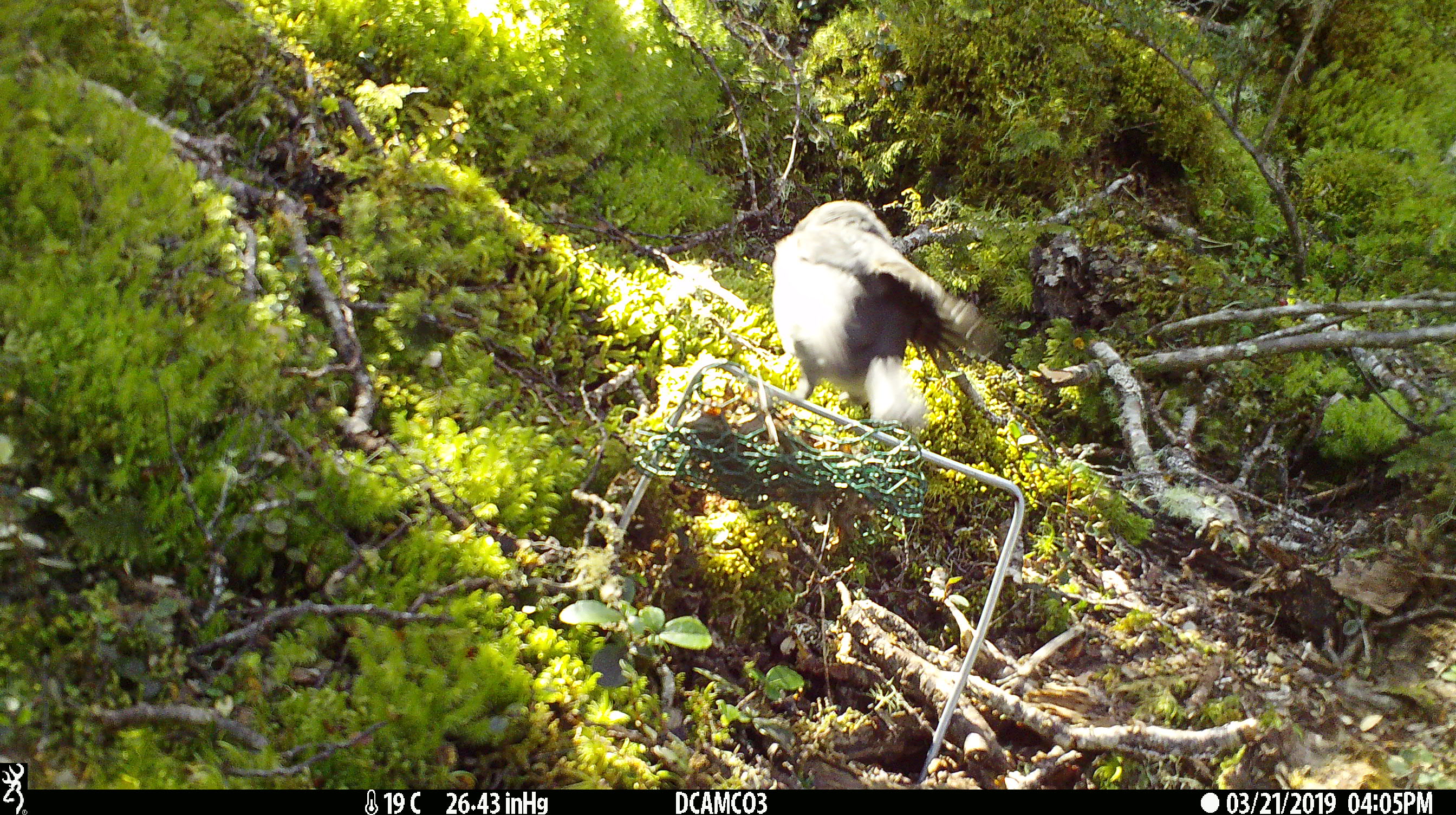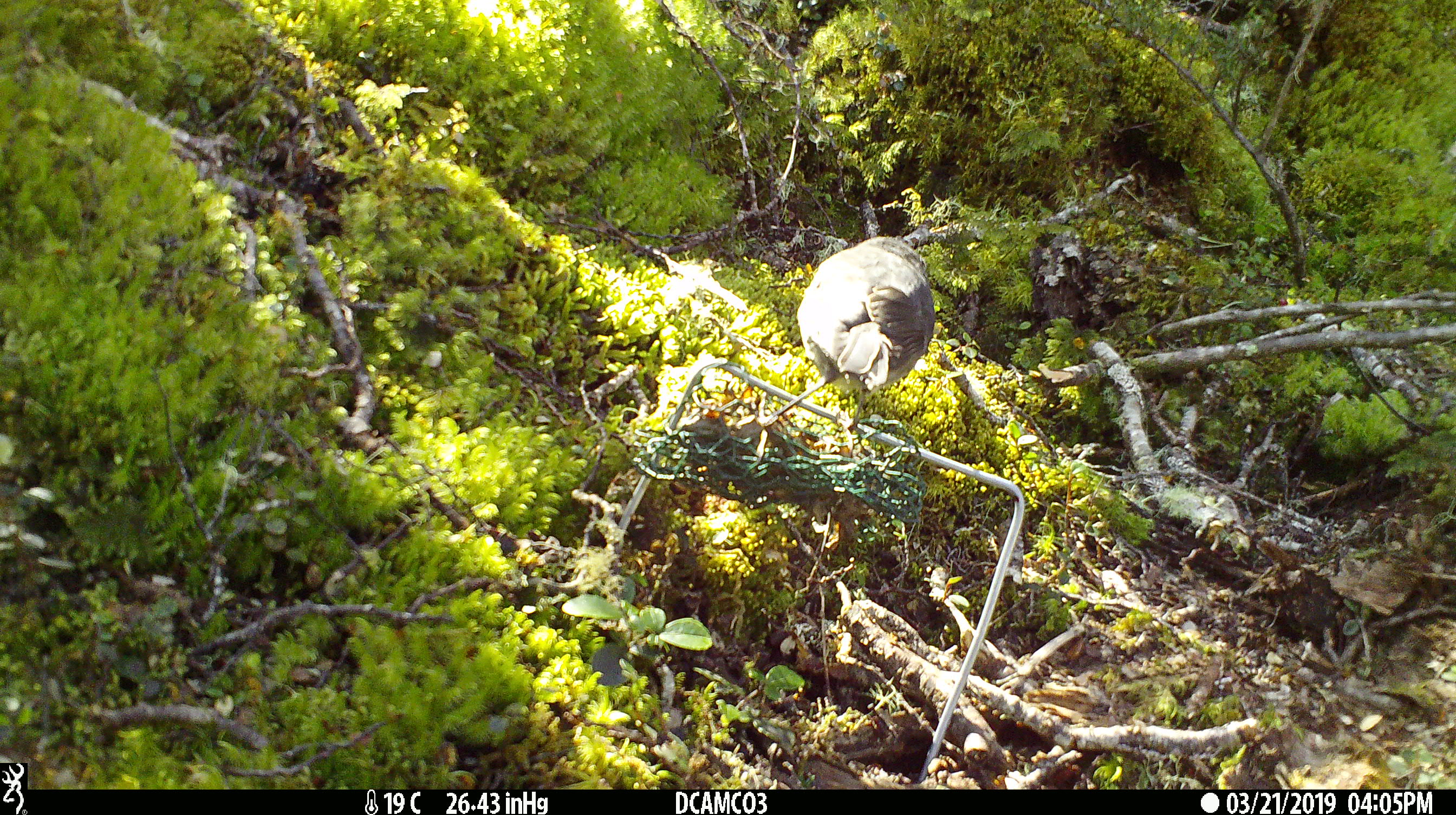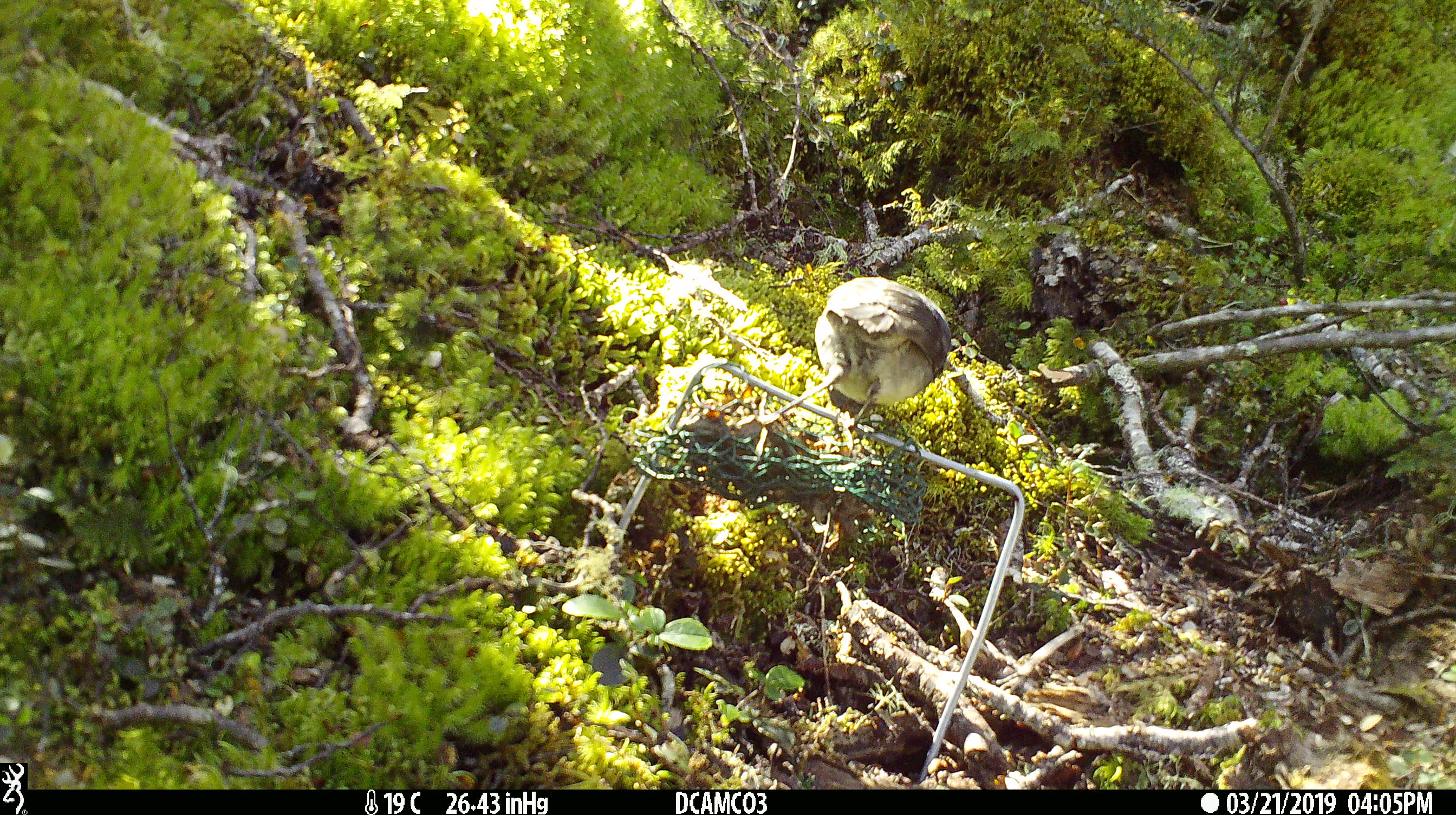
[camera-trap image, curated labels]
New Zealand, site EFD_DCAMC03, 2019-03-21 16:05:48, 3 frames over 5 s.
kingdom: Animalia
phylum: Chordata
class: Aves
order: Passeriformes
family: Petroicidae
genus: Petroica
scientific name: Petroica australis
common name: new zealand robin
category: robin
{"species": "robin (new zealand robin) (Petroica australis)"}